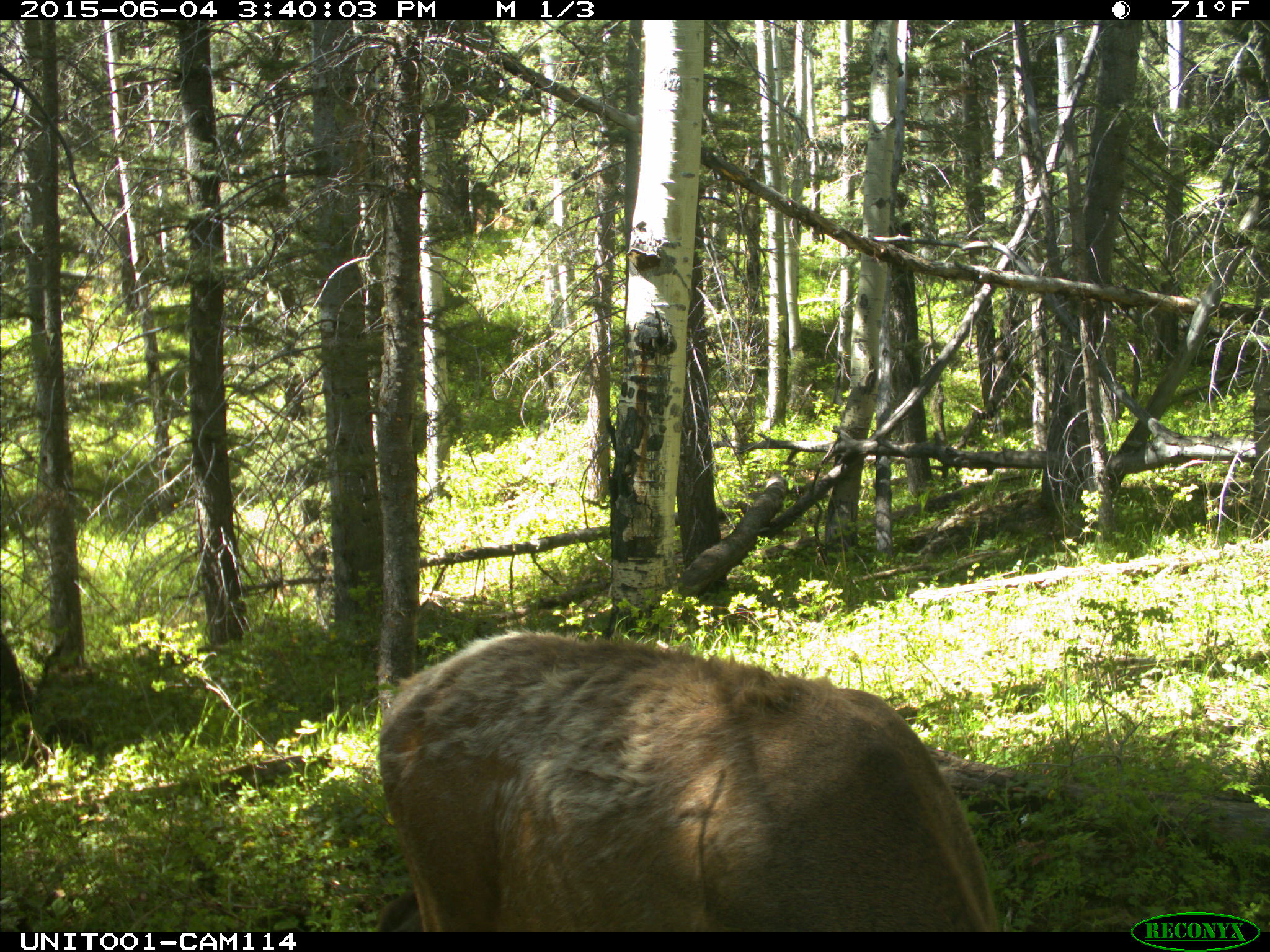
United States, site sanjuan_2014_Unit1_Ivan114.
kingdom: Animalia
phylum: Chordata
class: Mammalia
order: Artiodactyla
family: Cervidae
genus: Cervus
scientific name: Cervus elaphus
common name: red deer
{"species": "Cervus elaphus (red deer)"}